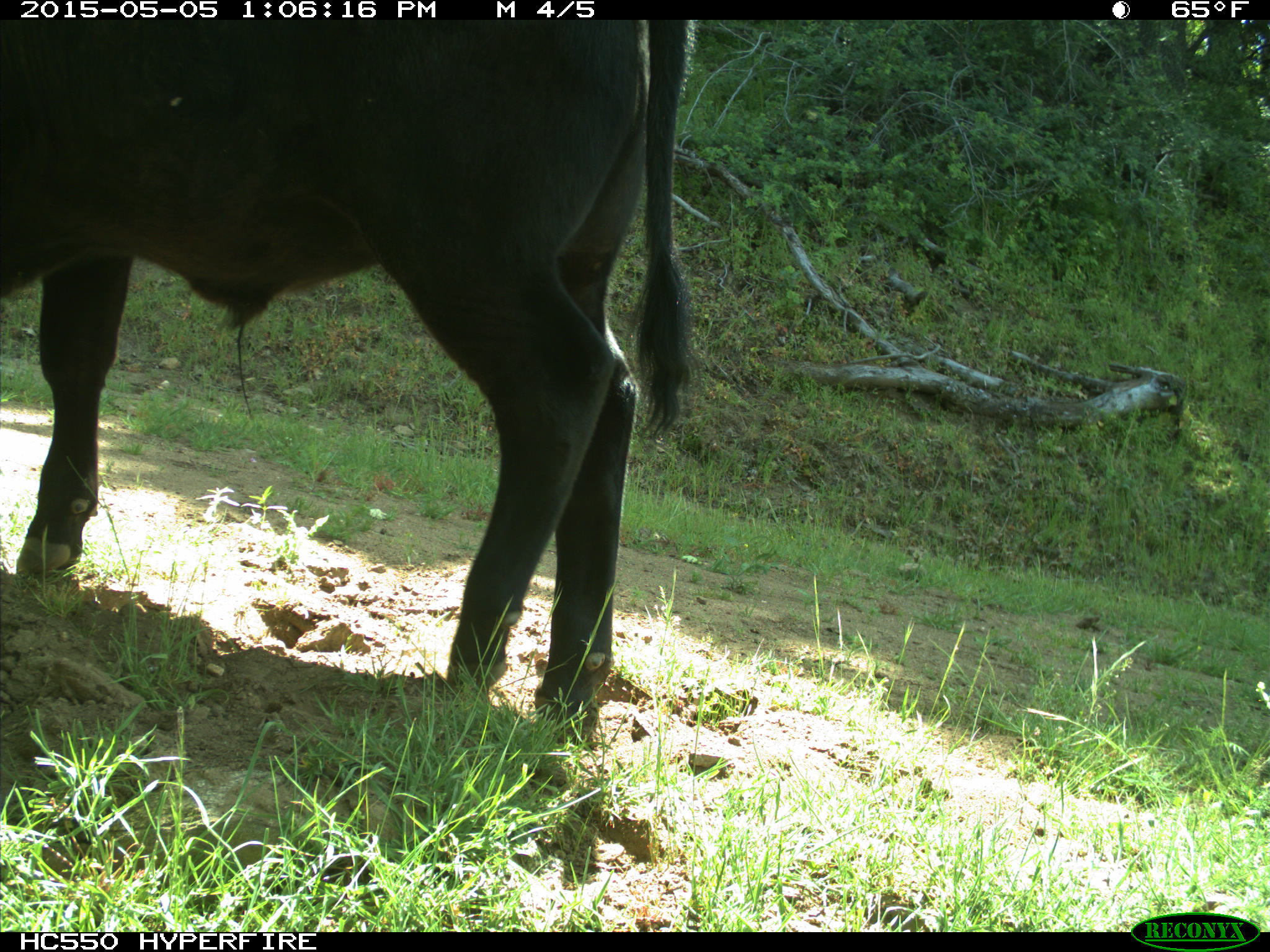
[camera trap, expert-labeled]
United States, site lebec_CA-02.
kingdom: Animalia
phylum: Chordata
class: Mammalia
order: Artiodactyla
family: Bovidae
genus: Bos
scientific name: Bos taurus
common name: domestic cow